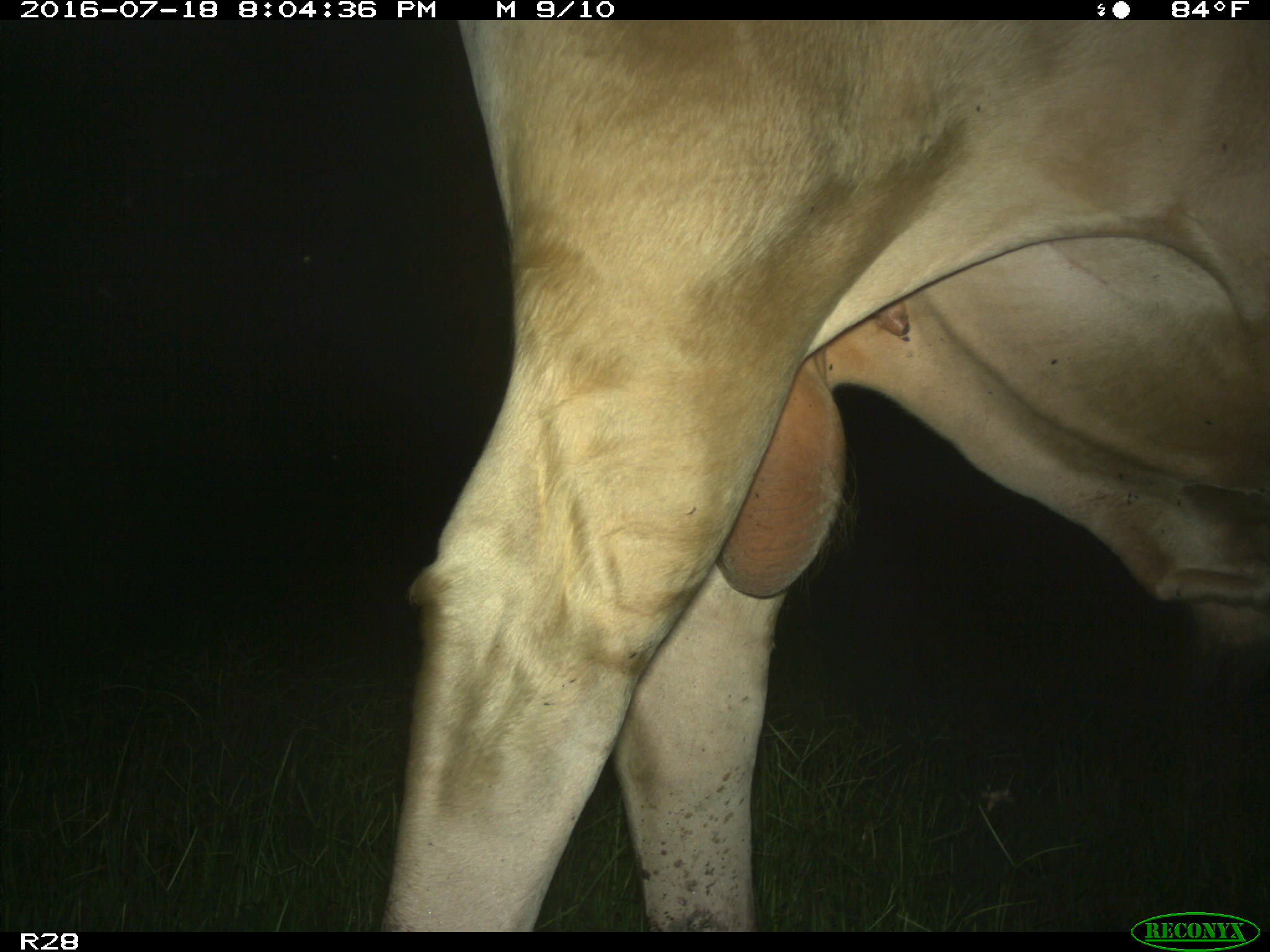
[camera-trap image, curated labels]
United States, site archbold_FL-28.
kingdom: Animalia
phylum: Chordata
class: Mammalia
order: Artiodactyla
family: Bovidae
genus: Bos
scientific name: Bos taurus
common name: domestic cow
Bos taurus (domestic cow).